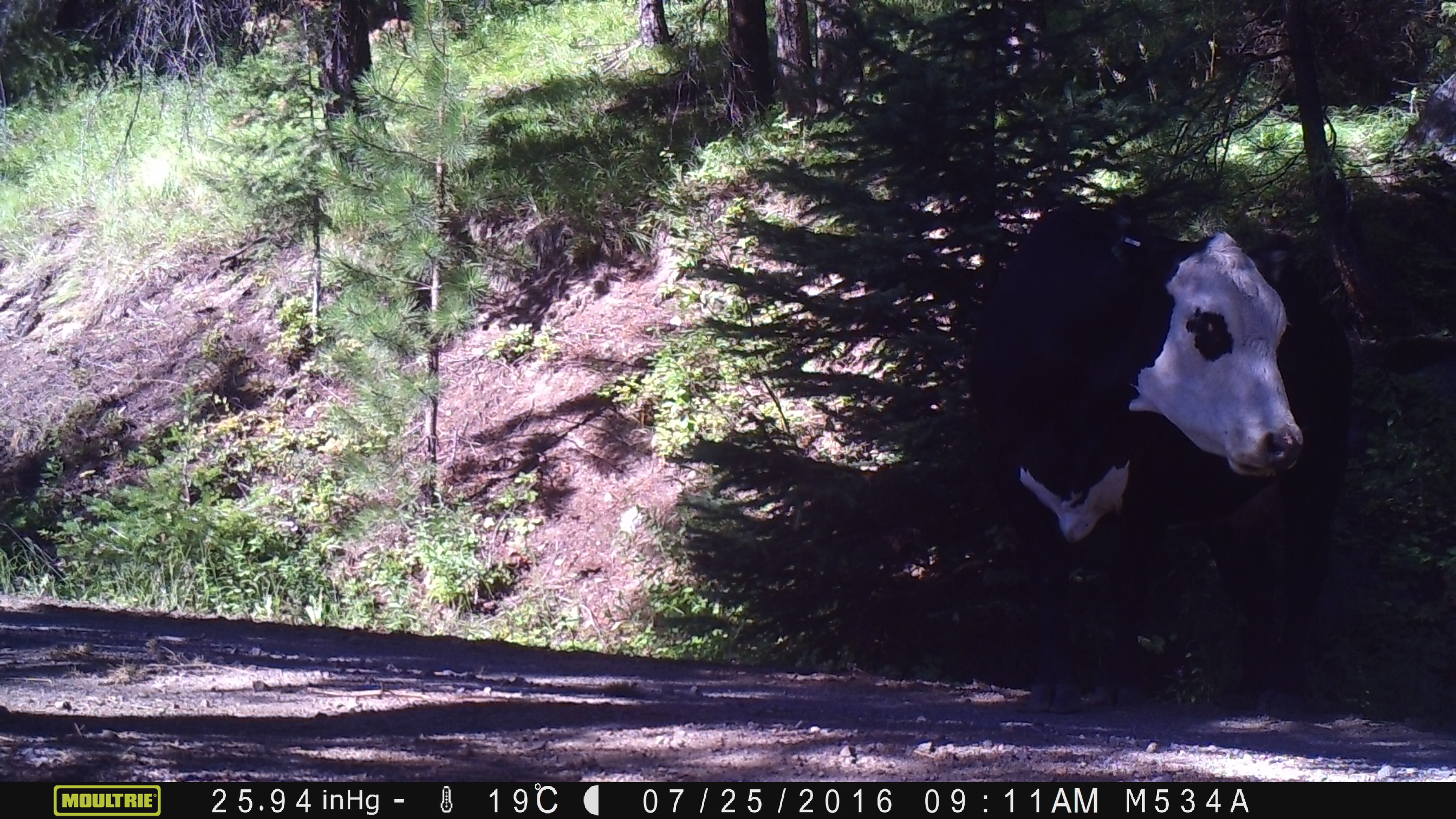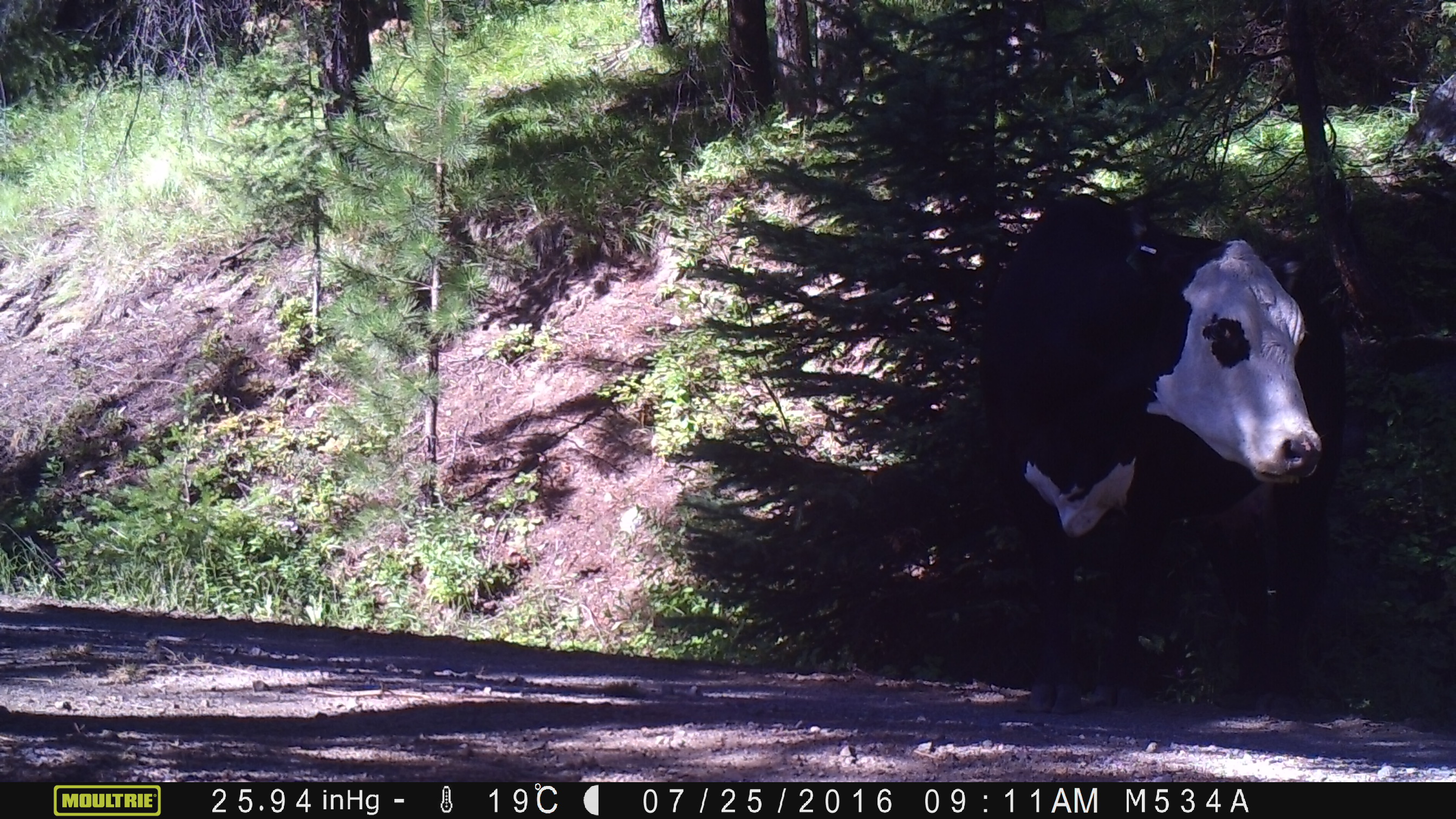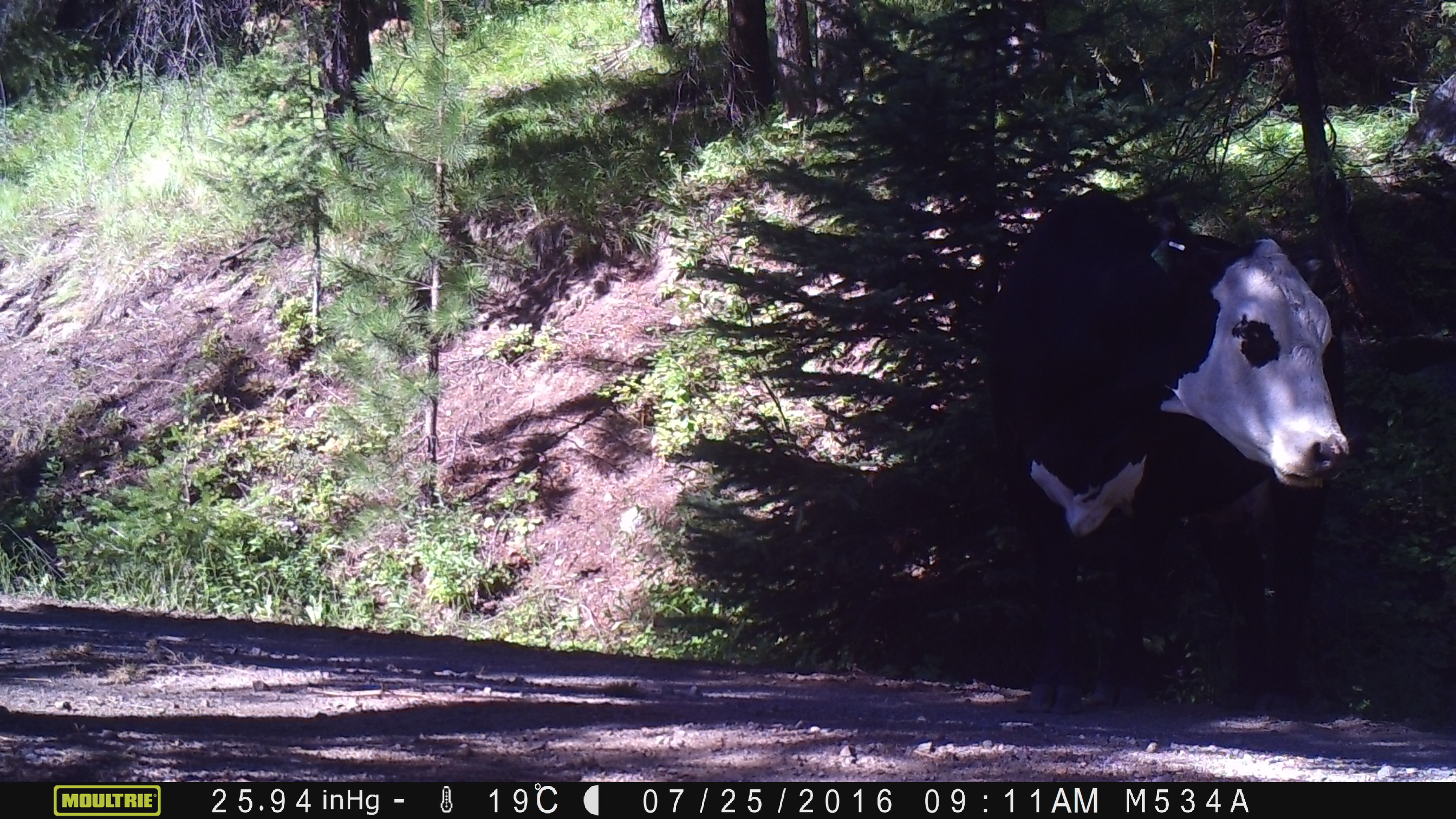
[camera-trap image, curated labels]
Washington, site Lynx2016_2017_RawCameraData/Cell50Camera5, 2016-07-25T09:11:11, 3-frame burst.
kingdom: Animalia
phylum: Chordata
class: Mammalia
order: Artiodactyla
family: Bovidae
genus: Bos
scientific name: Bos taurus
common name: domestic cattle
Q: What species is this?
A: Domestic cattle (Bos taurus).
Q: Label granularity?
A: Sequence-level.